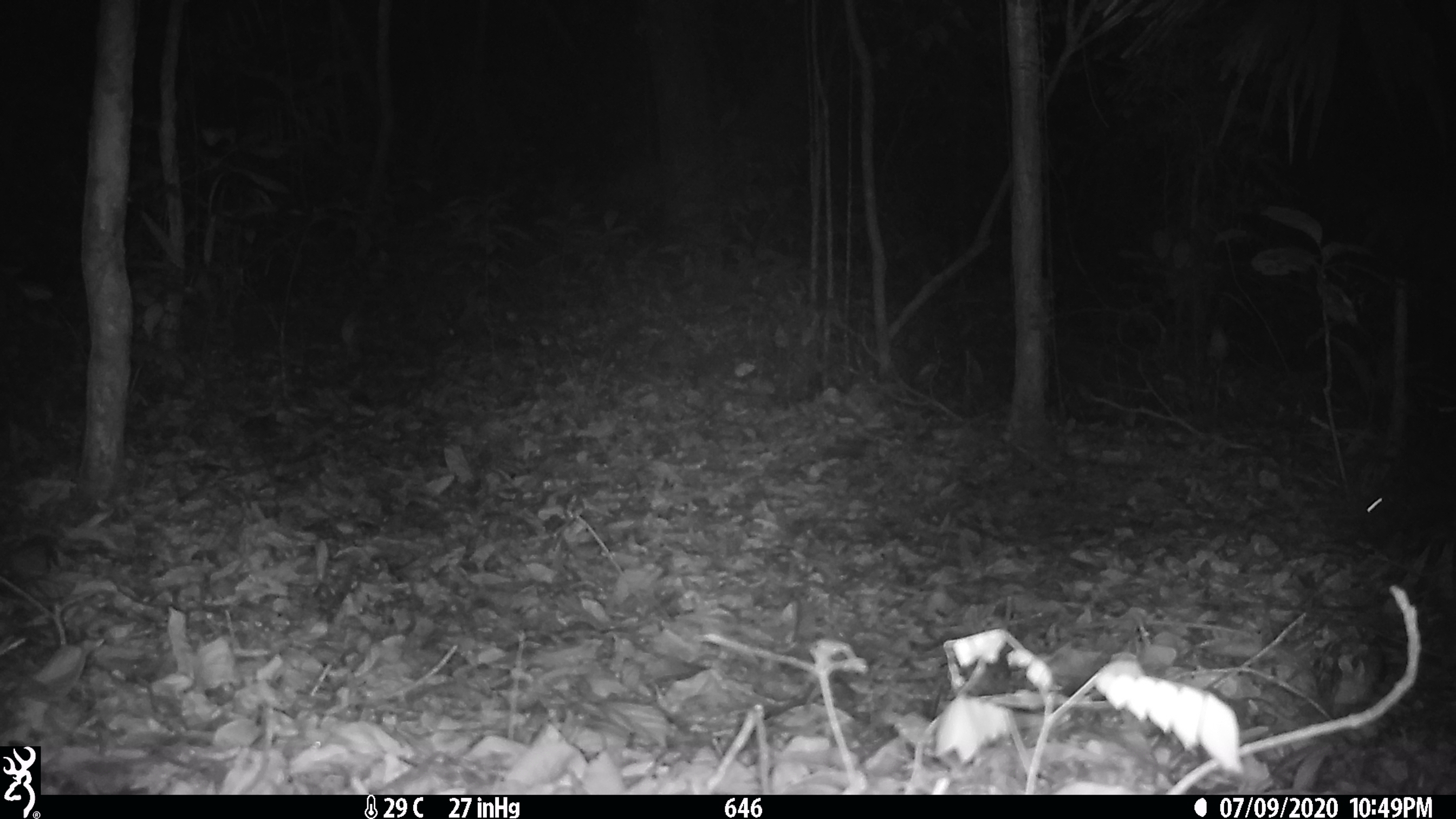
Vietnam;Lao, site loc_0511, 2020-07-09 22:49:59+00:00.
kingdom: Animalia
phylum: Chordata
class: Mammalia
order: Carnivora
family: Mustelidae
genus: Melogale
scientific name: Melogale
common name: ferret badger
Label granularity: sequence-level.